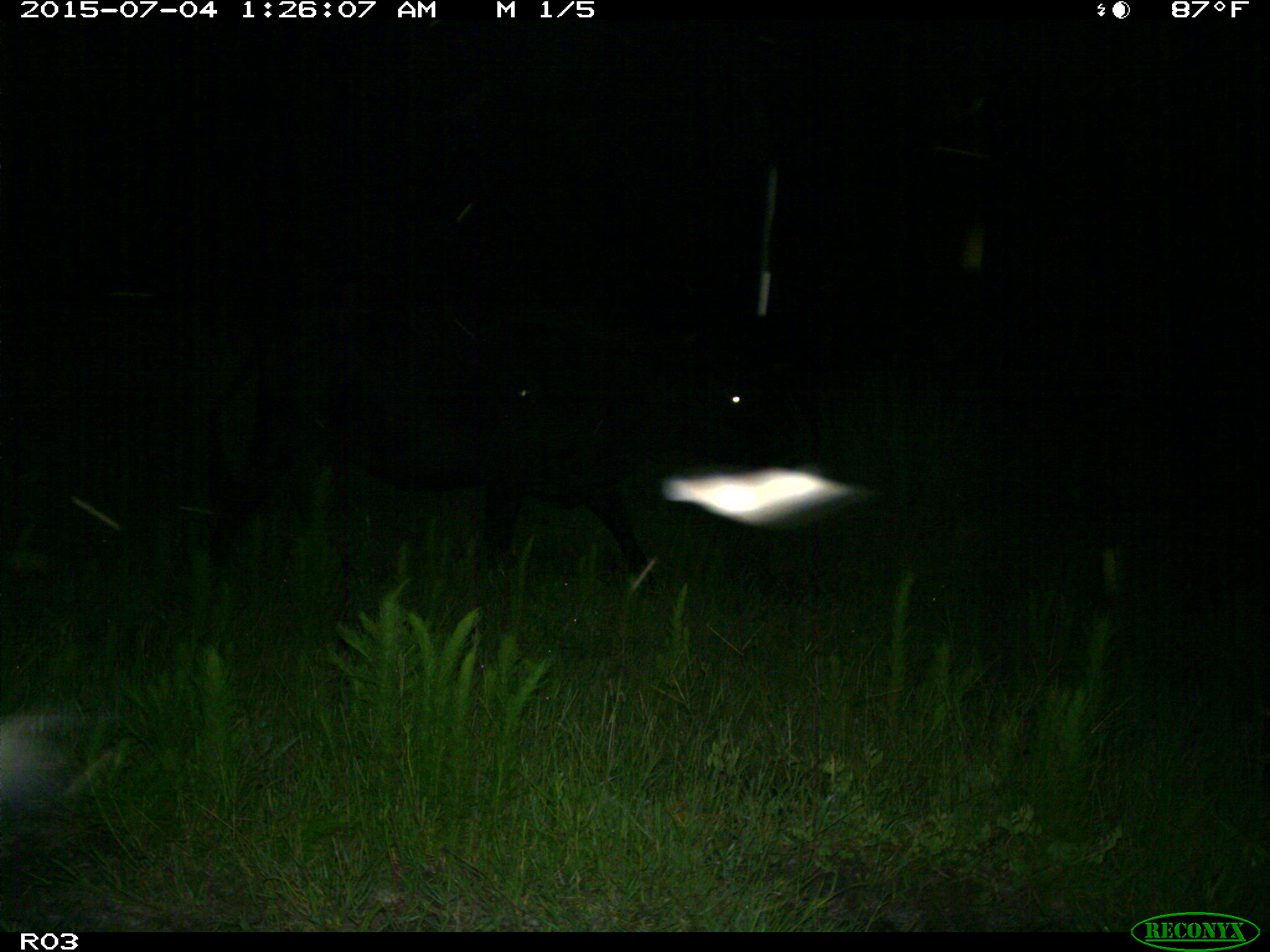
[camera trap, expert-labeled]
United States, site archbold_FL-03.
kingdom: Animalia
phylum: Chordata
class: Mammalia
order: Artiodactyla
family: Bovidae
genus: Bos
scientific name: Bos taurus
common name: domestic cow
Bos taurus (domestic cow).